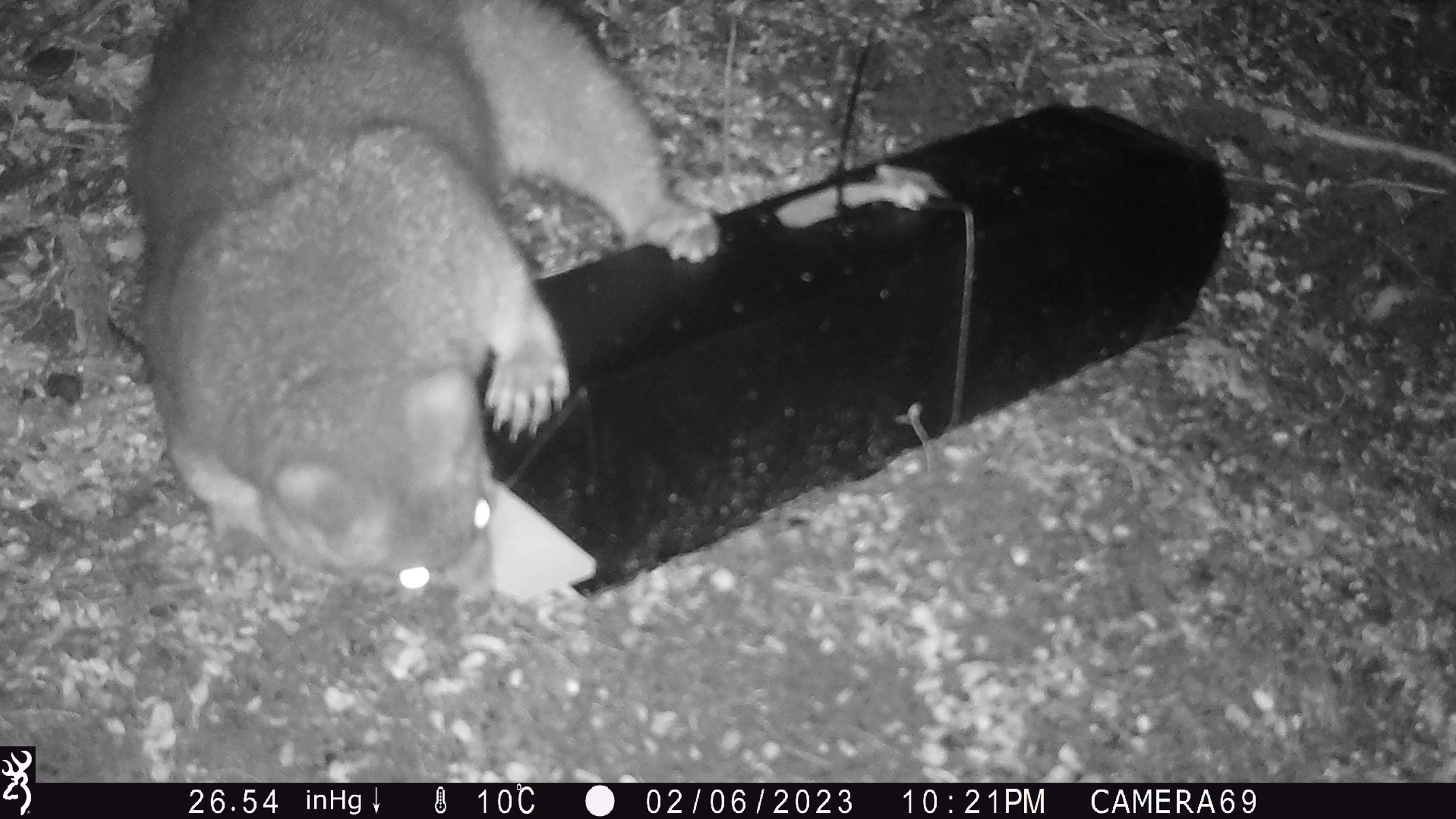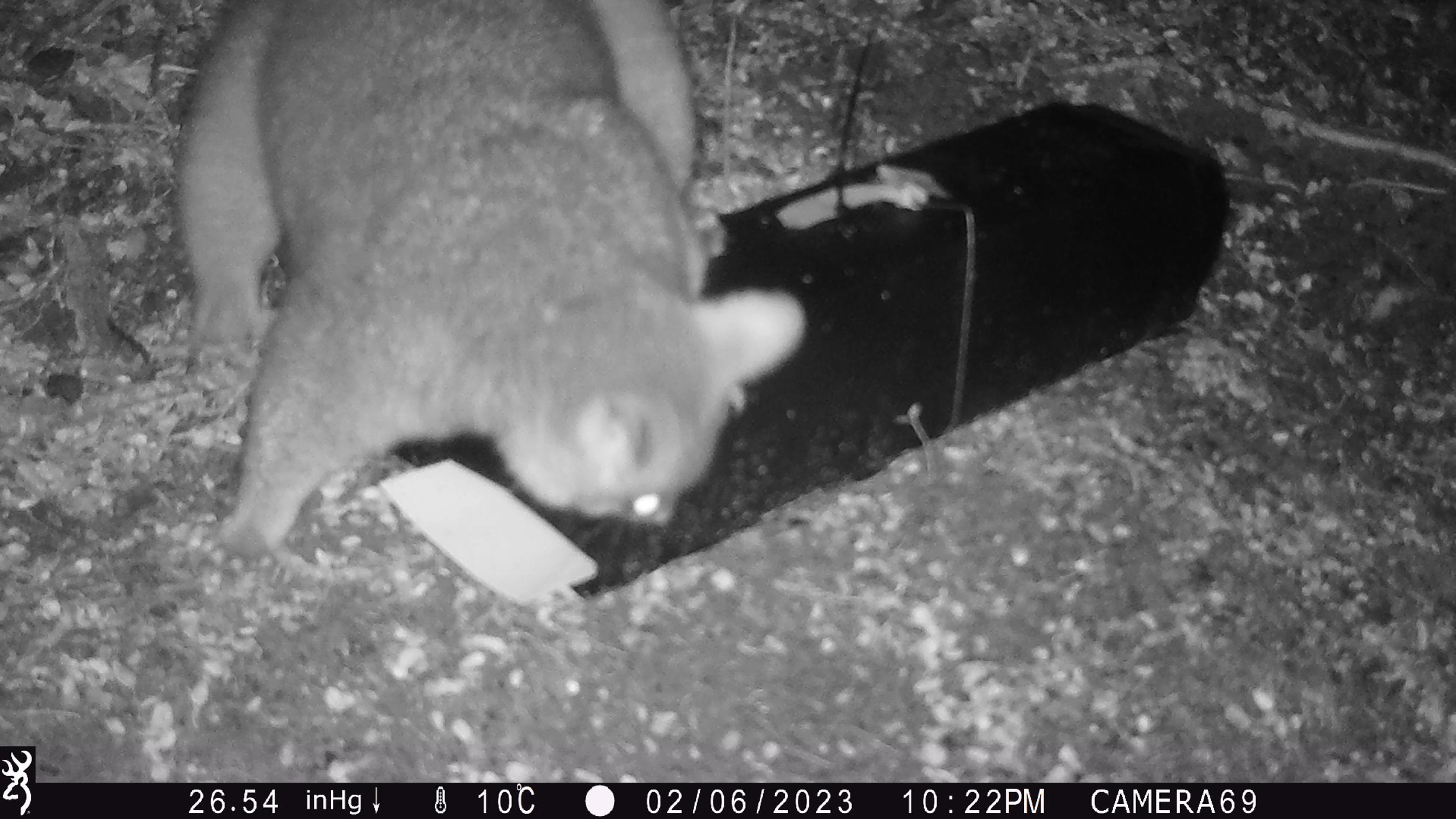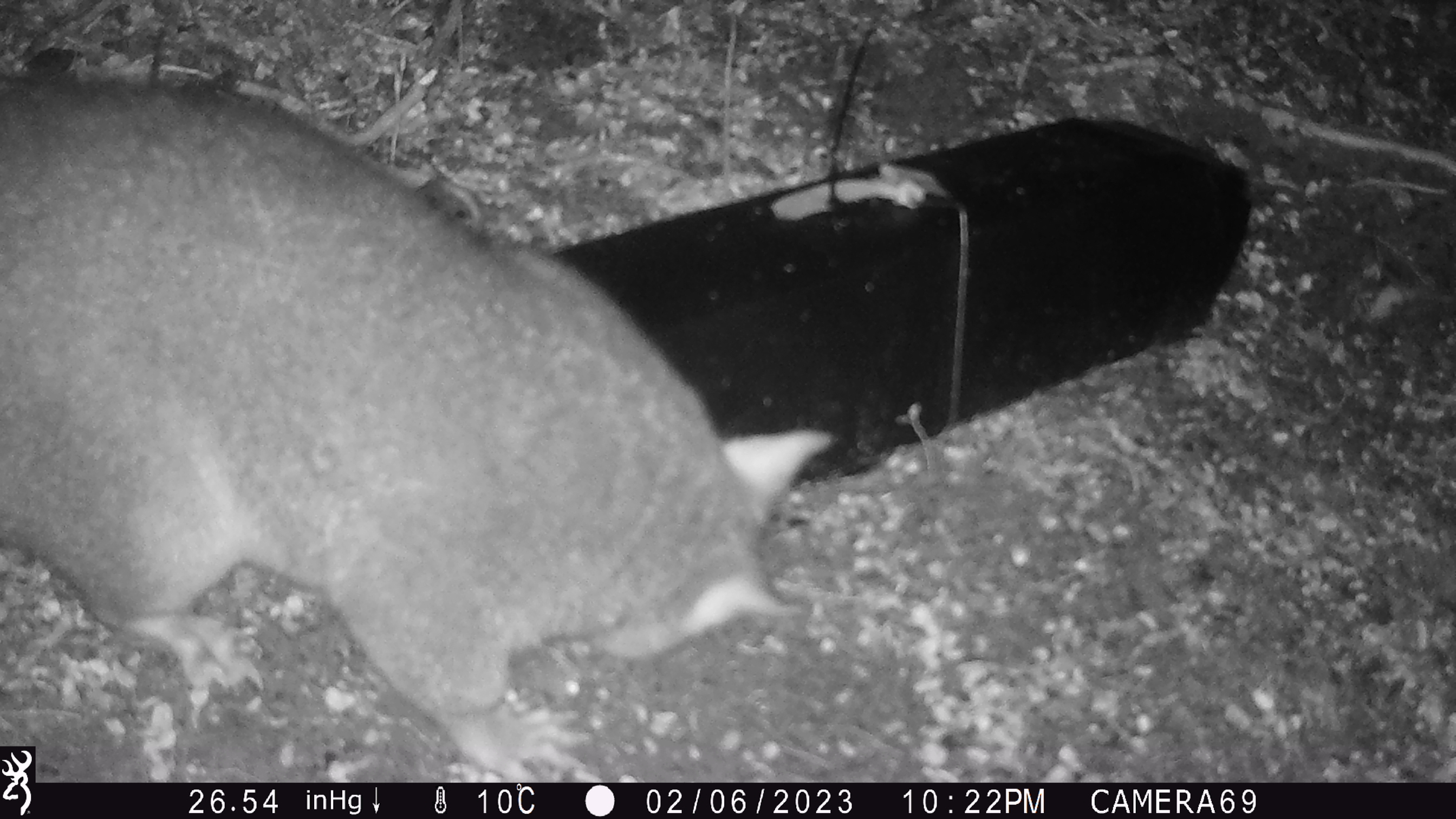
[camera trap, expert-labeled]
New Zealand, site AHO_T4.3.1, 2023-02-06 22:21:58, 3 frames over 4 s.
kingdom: Animalia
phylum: Chordata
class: Mammalia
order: Carnivora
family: Mustelidae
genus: Mustela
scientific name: Mustela erminea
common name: stoat